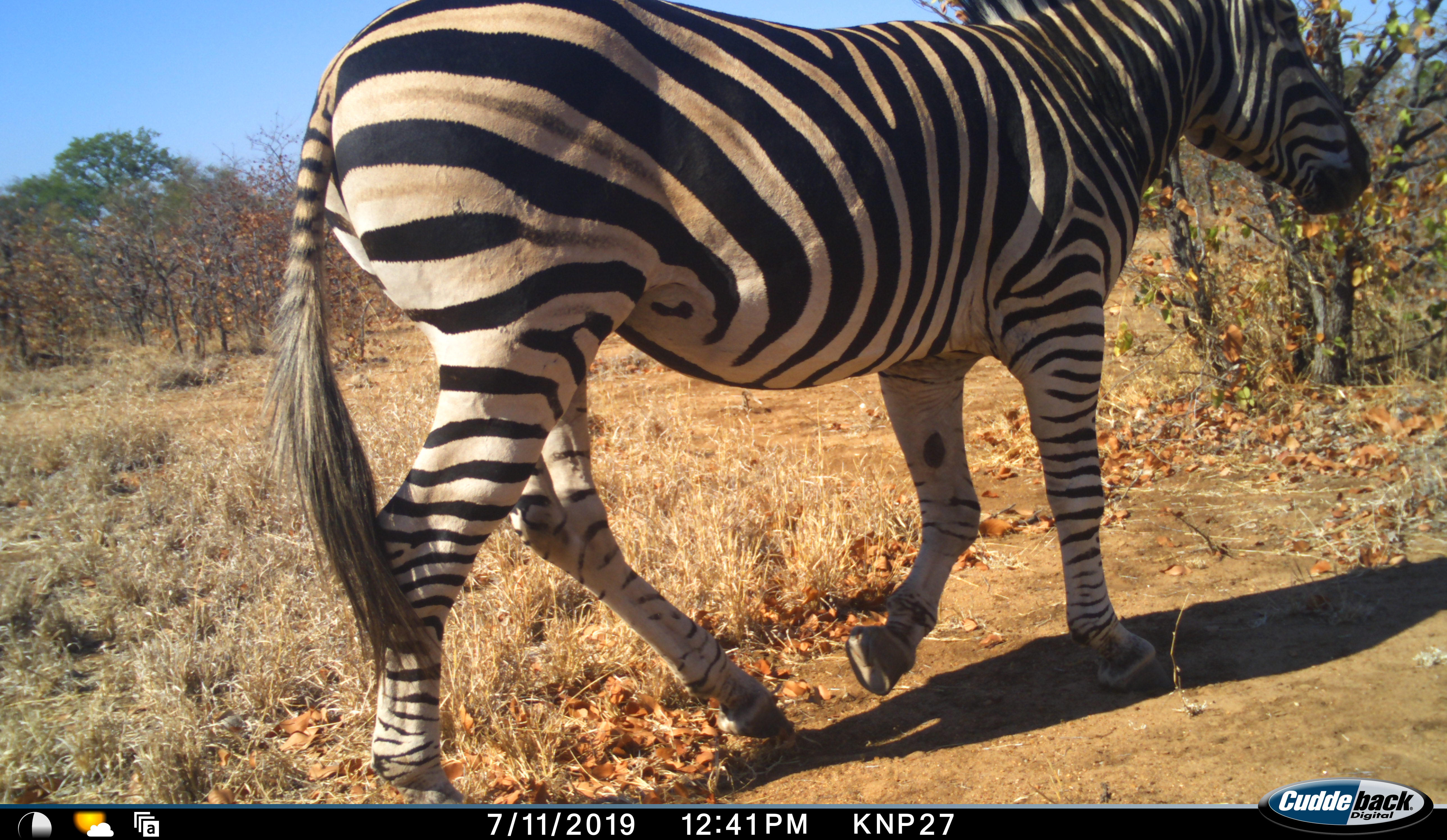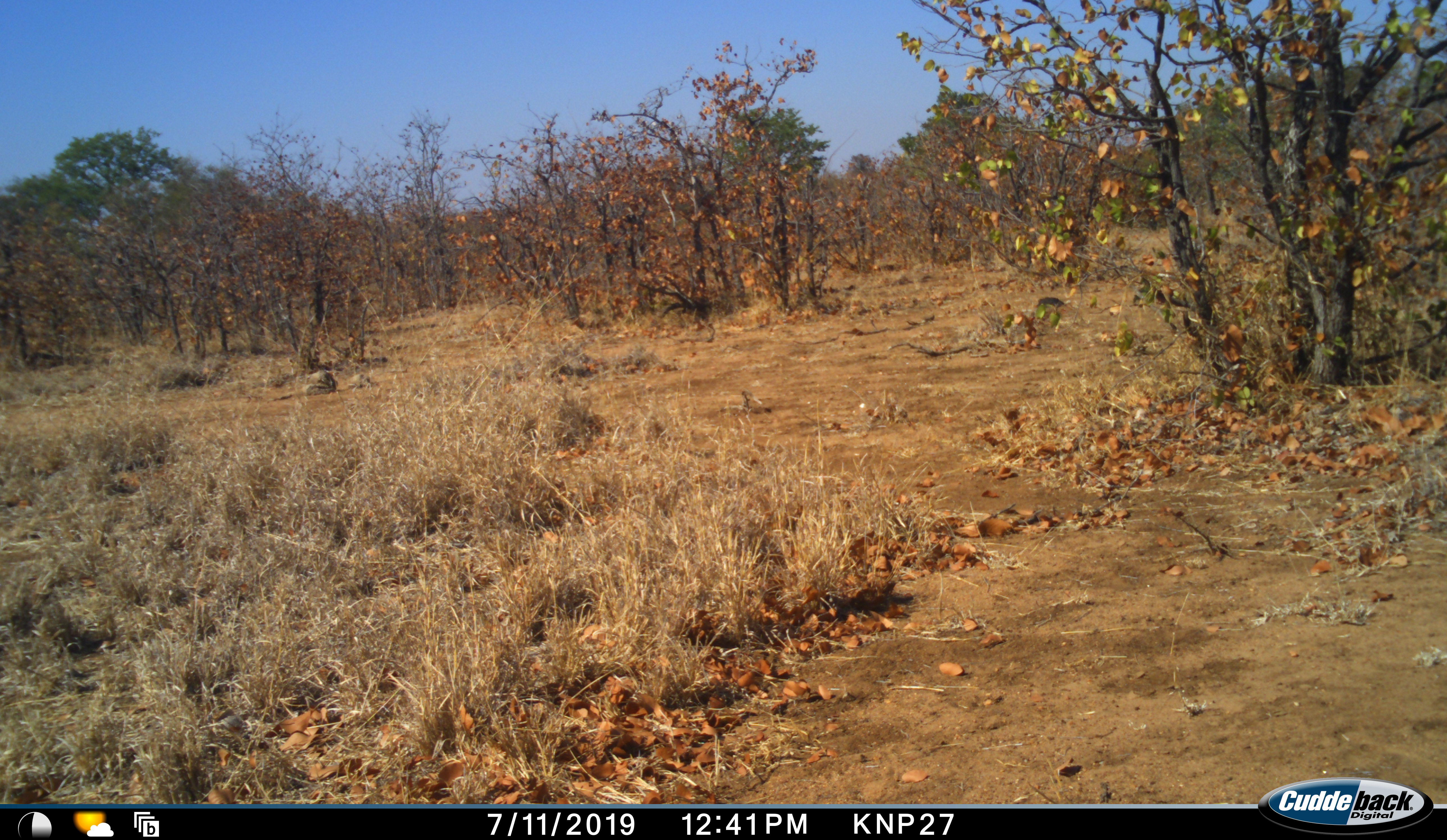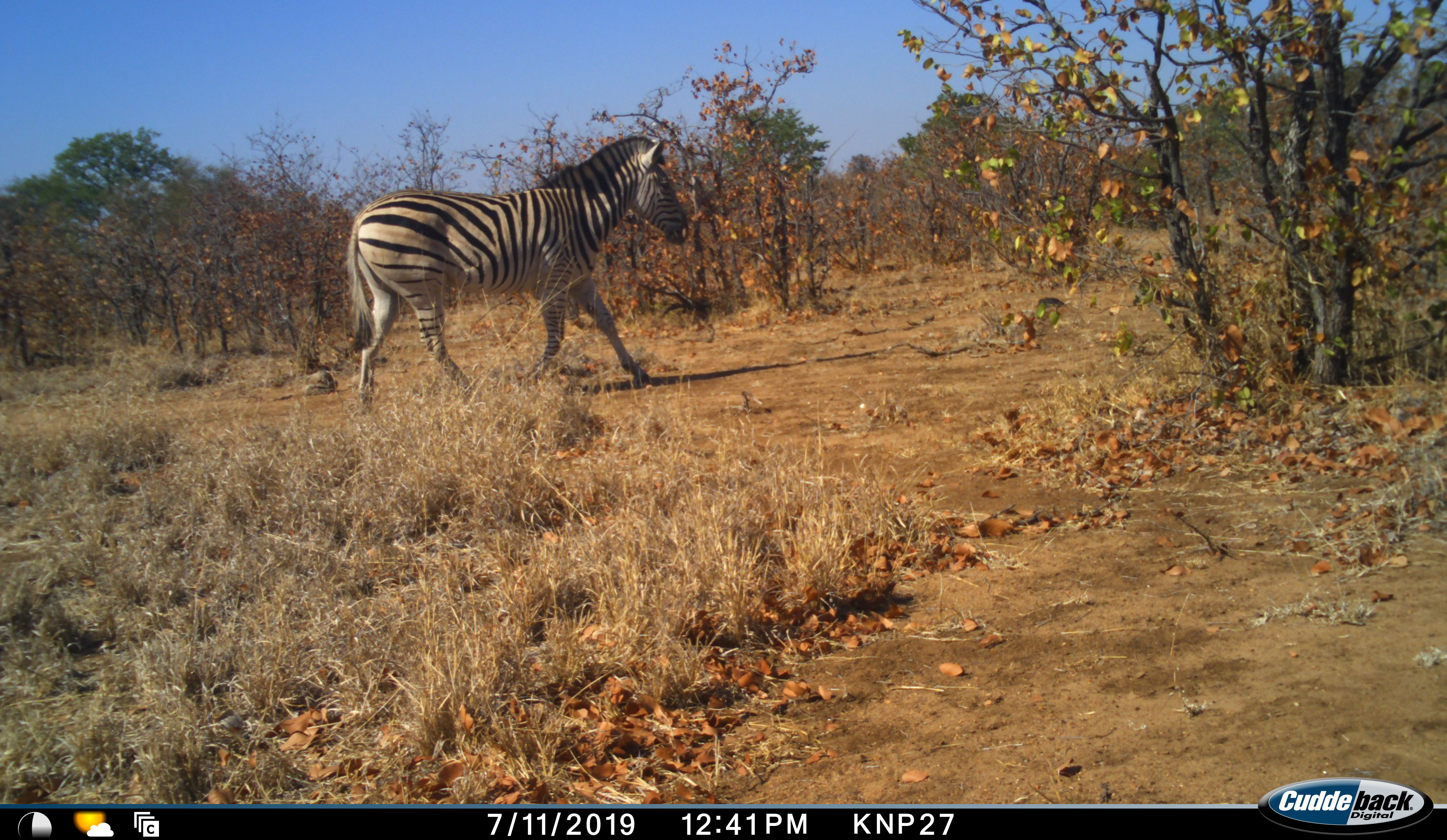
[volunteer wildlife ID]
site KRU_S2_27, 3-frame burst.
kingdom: Animalia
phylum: Chordata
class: Mammalia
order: Perissodactyla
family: Equidae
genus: Equus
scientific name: Equus quagga burchellii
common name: burchell's zebra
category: zebraburchells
Zebraburchells (burchell's zebra) (Equus quagga burchellii), count 2. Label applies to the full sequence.